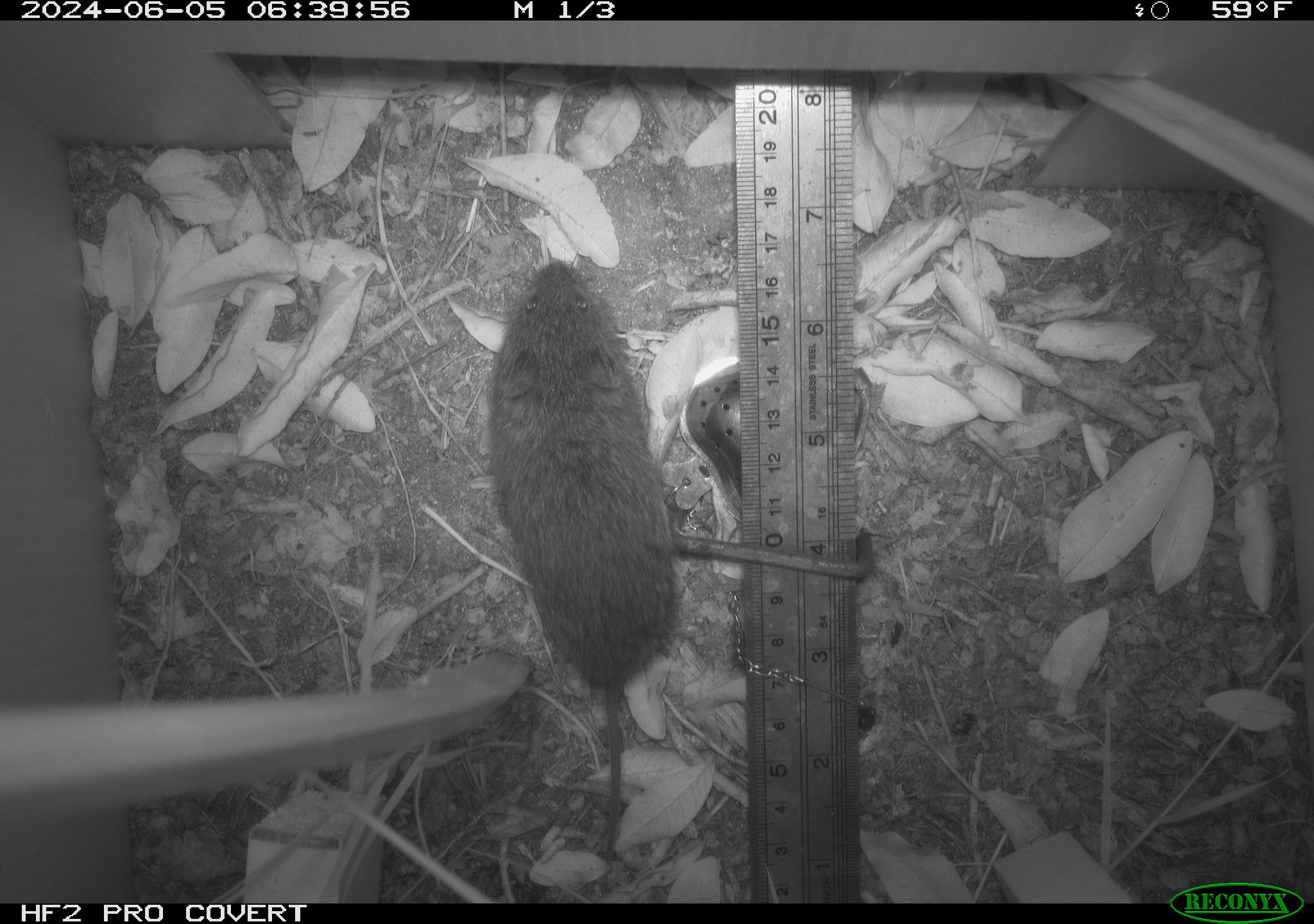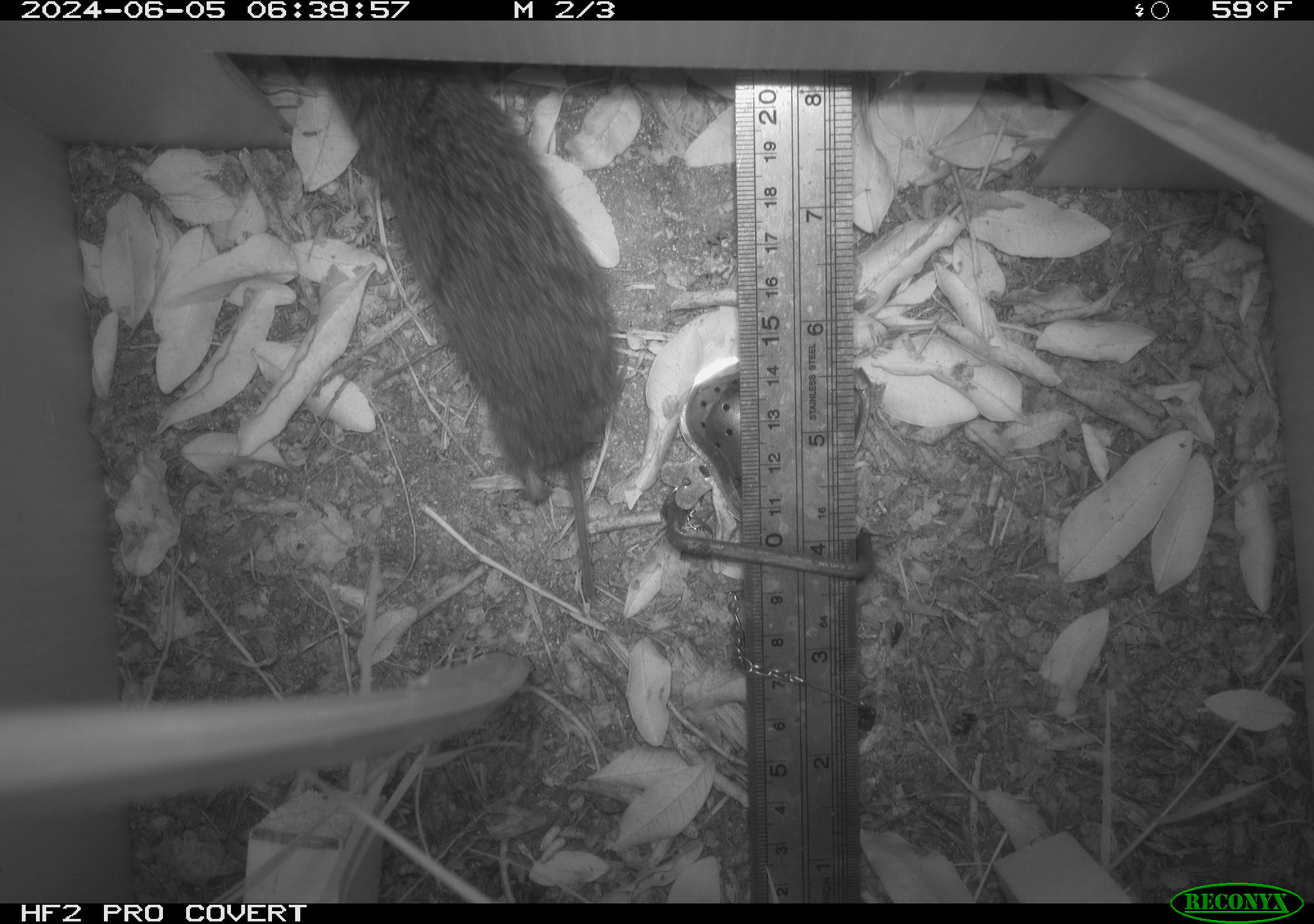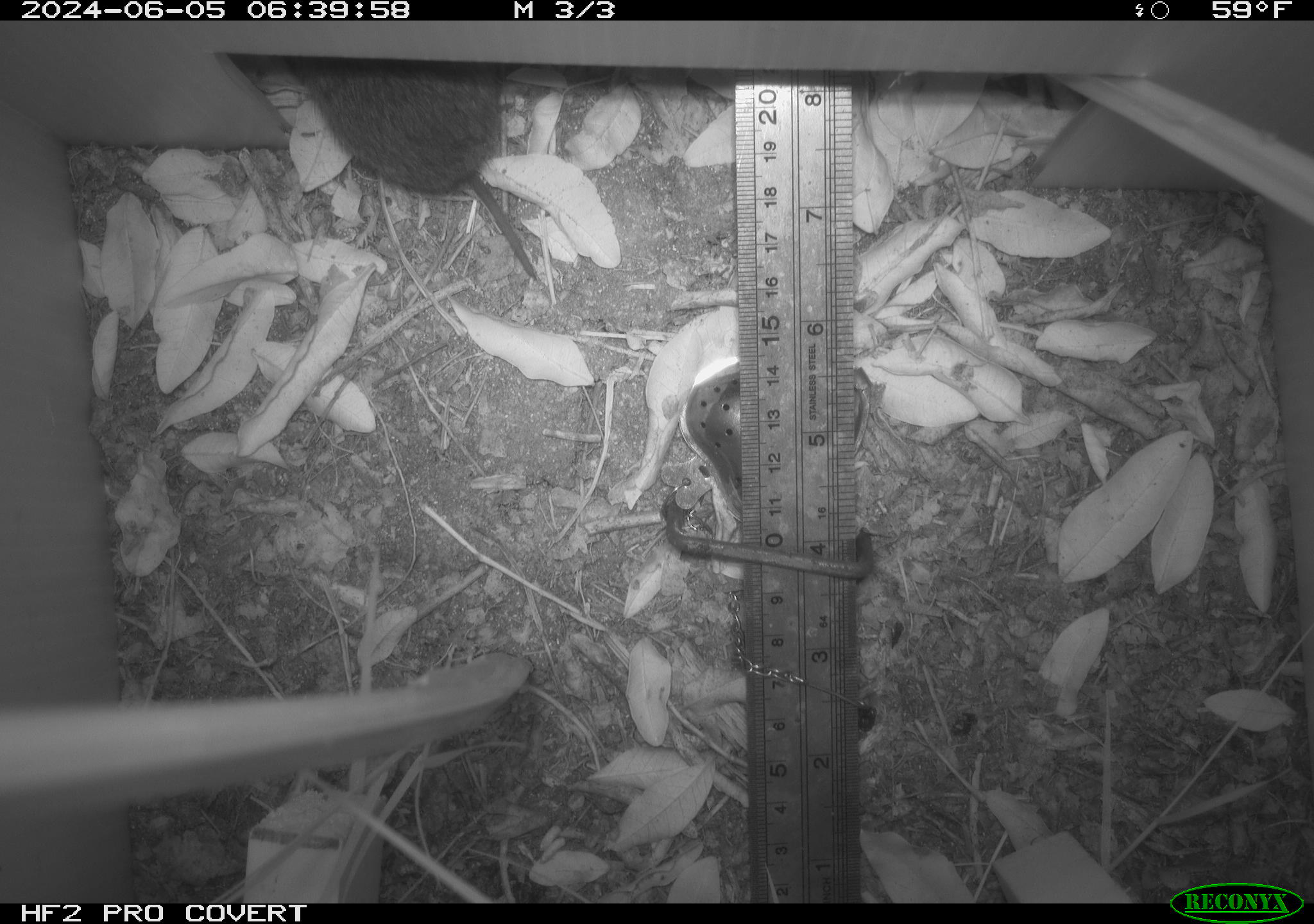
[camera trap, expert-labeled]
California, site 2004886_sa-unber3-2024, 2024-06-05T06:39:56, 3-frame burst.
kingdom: Animalia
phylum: Chordata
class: Mammalia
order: Rodentia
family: Cricetidae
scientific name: Arvicolinae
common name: voles, lemmings, and muskrats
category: arvicolinae subfamily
Arvicolinae subfamily (voles, lemmings, and muskrats) (Arvicolinae).